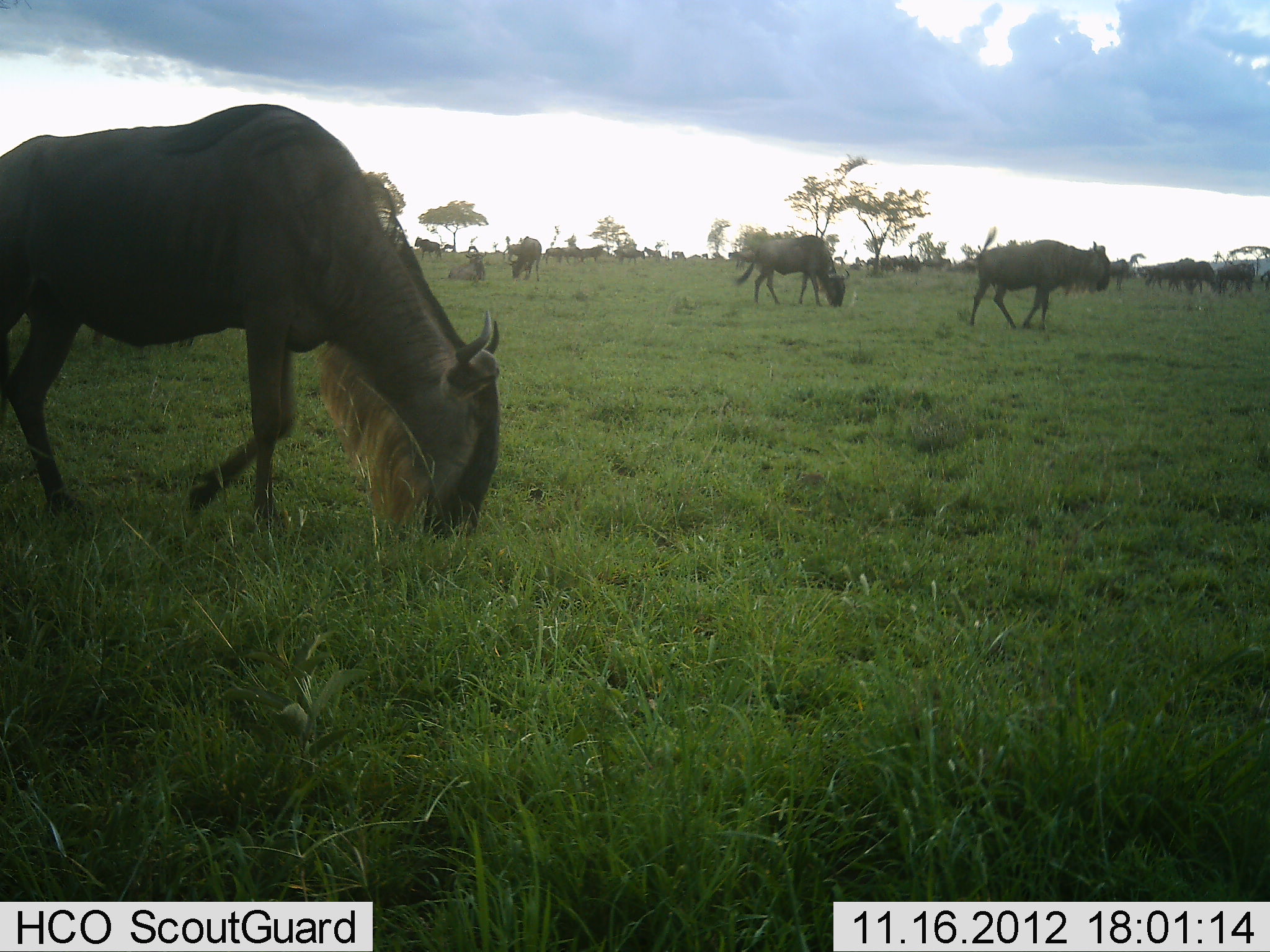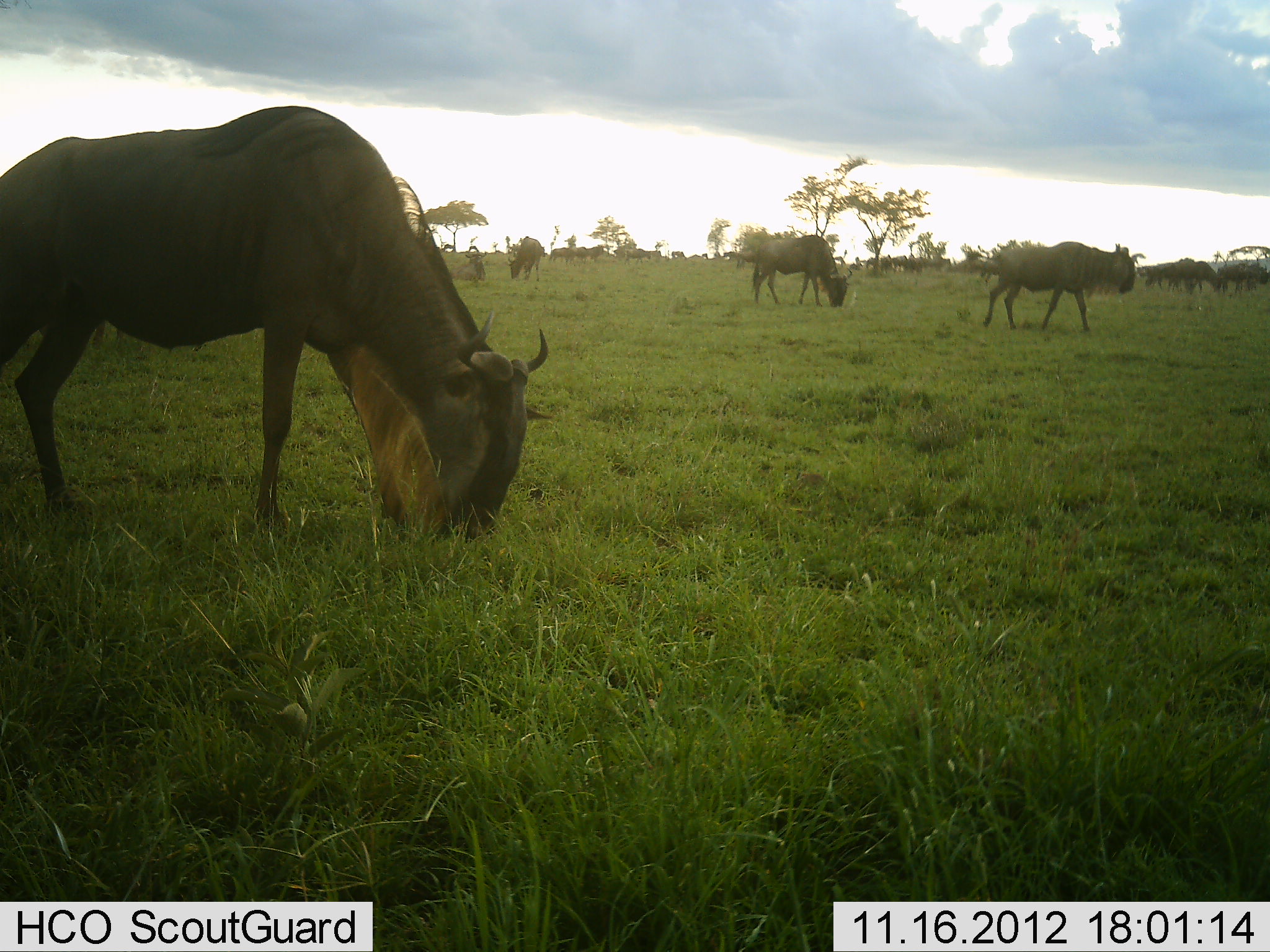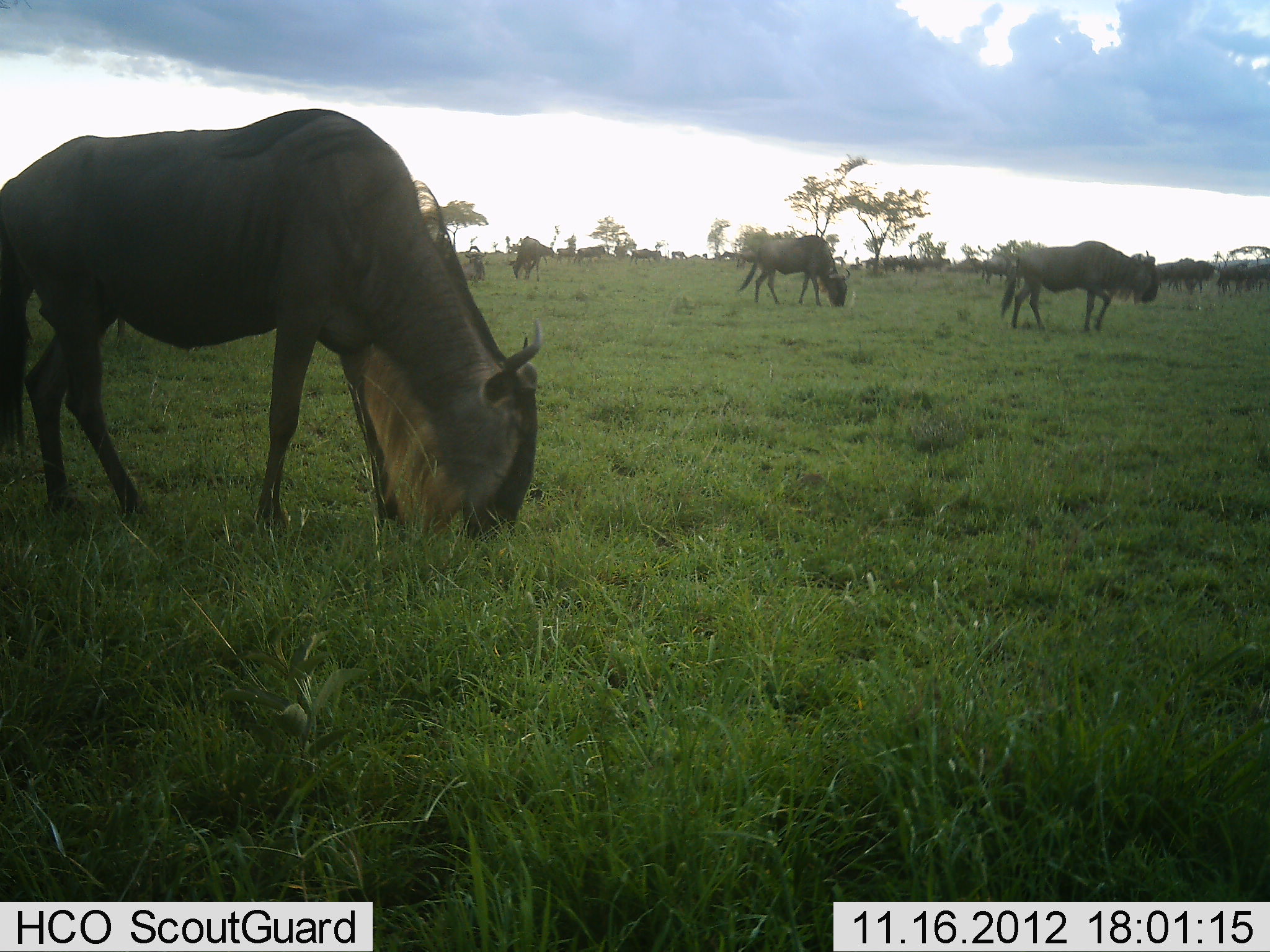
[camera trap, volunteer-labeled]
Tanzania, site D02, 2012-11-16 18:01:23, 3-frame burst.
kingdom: Animalia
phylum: Chordata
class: Mammalia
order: Artiodactyla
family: Bovidae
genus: Connochaetes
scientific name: Connochaetes taurinus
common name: blue wildebeest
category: wildebeest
Wildebeest (blue wildebeest) (Connochaetes taurinus), count 11-50. Behavior (volunteer vote fractions): standing 30%, resting 0%, moving 80%, interacting 0%. Young present (vote fraction): 0%. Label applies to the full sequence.